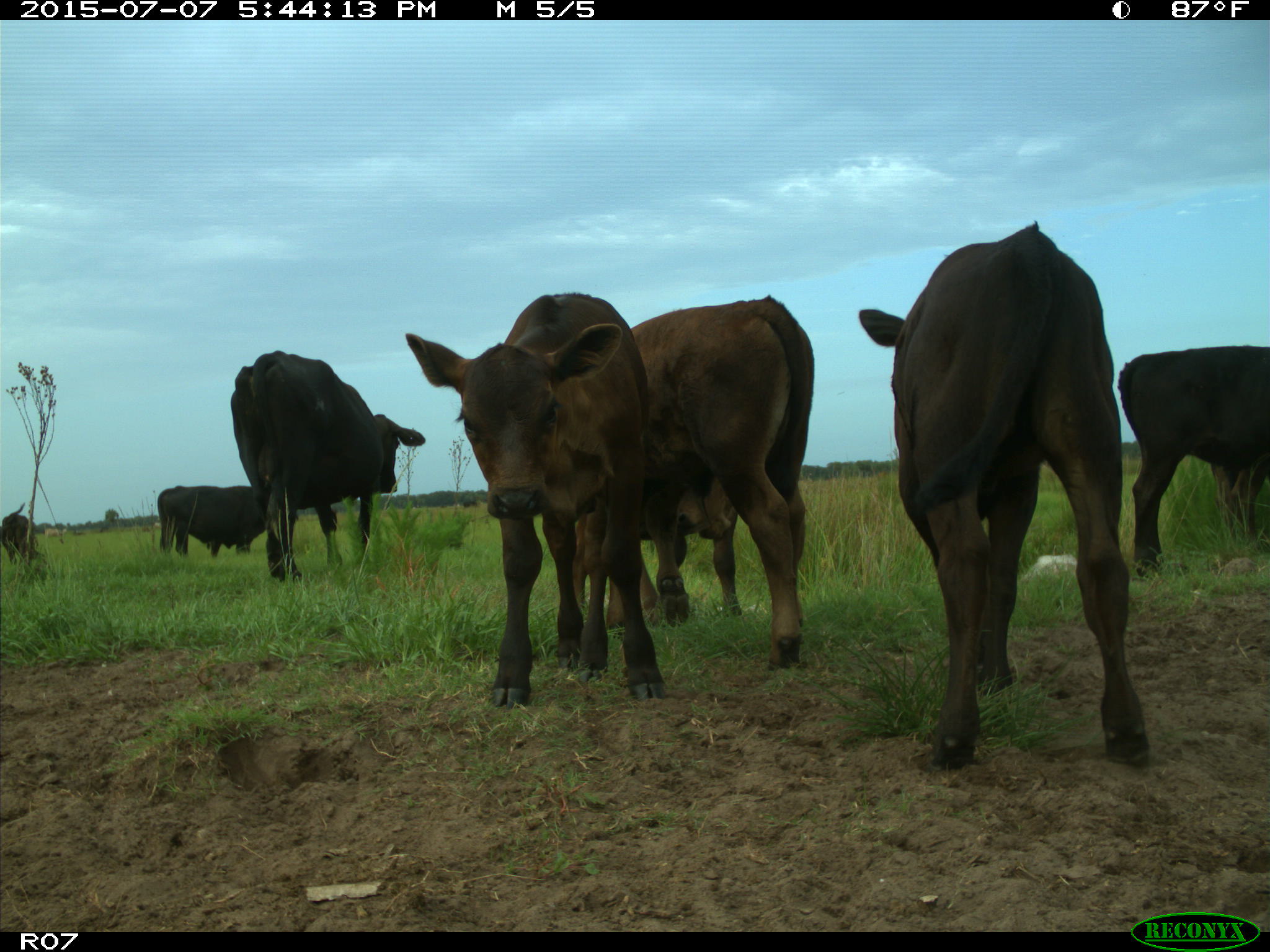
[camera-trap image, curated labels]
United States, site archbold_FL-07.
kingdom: Animalia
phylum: Chordata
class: Mammalia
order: Artiodactyla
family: Bovidae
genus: Bos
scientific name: Bos taurus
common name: domestic cow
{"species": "Bos taurus (domestic cow)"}